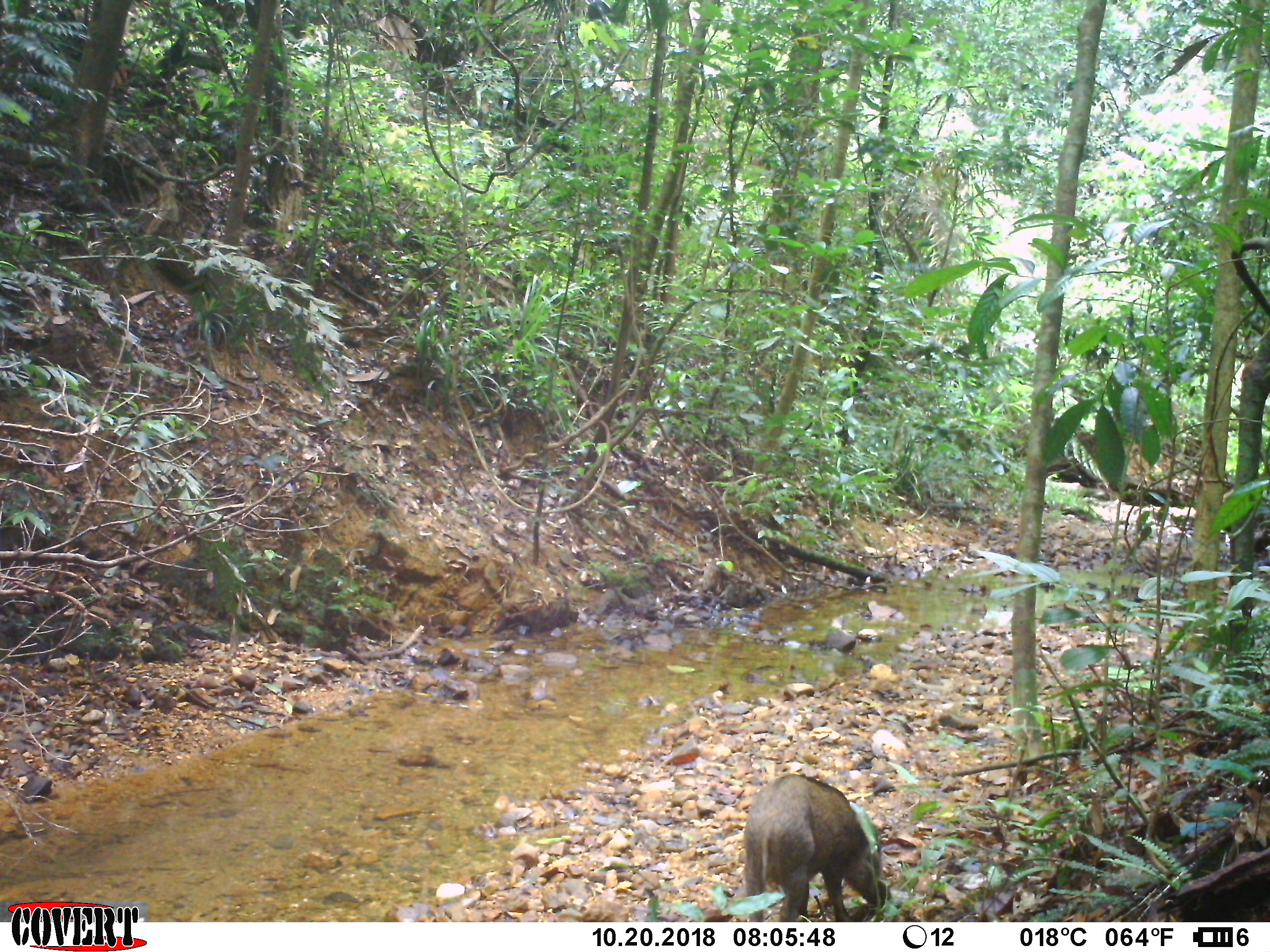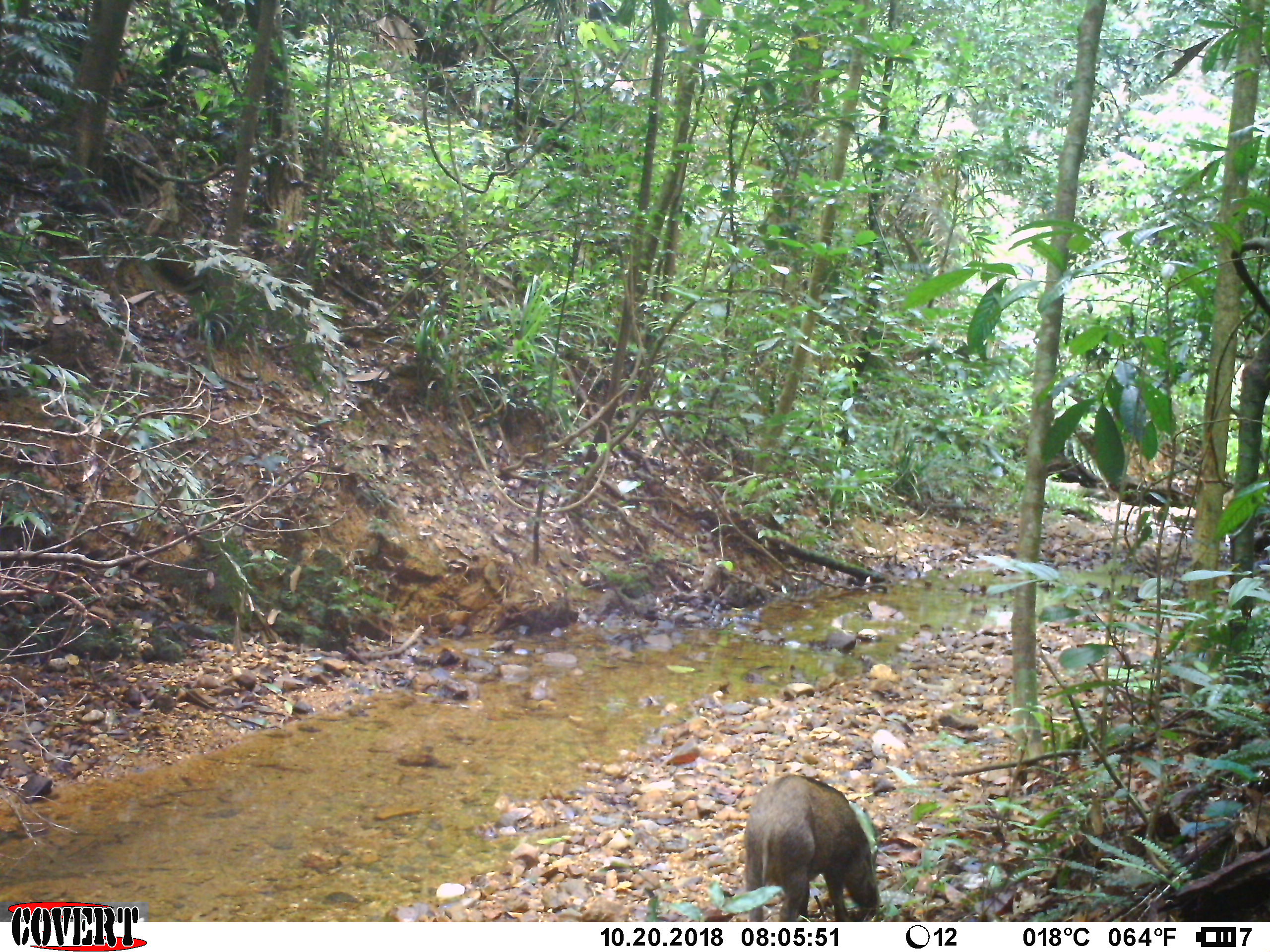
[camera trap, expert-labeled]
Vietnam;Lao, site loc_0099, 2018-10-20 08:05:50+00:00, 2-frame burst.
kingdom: Animalia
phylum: Chordata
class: Mammalia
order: Artiodactyla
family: Suidae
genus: Sus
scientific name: Sus scrofa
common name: eurasian wild pig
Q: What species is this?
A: Eurasian wild pig (Sus scrofa).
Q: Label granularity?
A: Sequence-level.